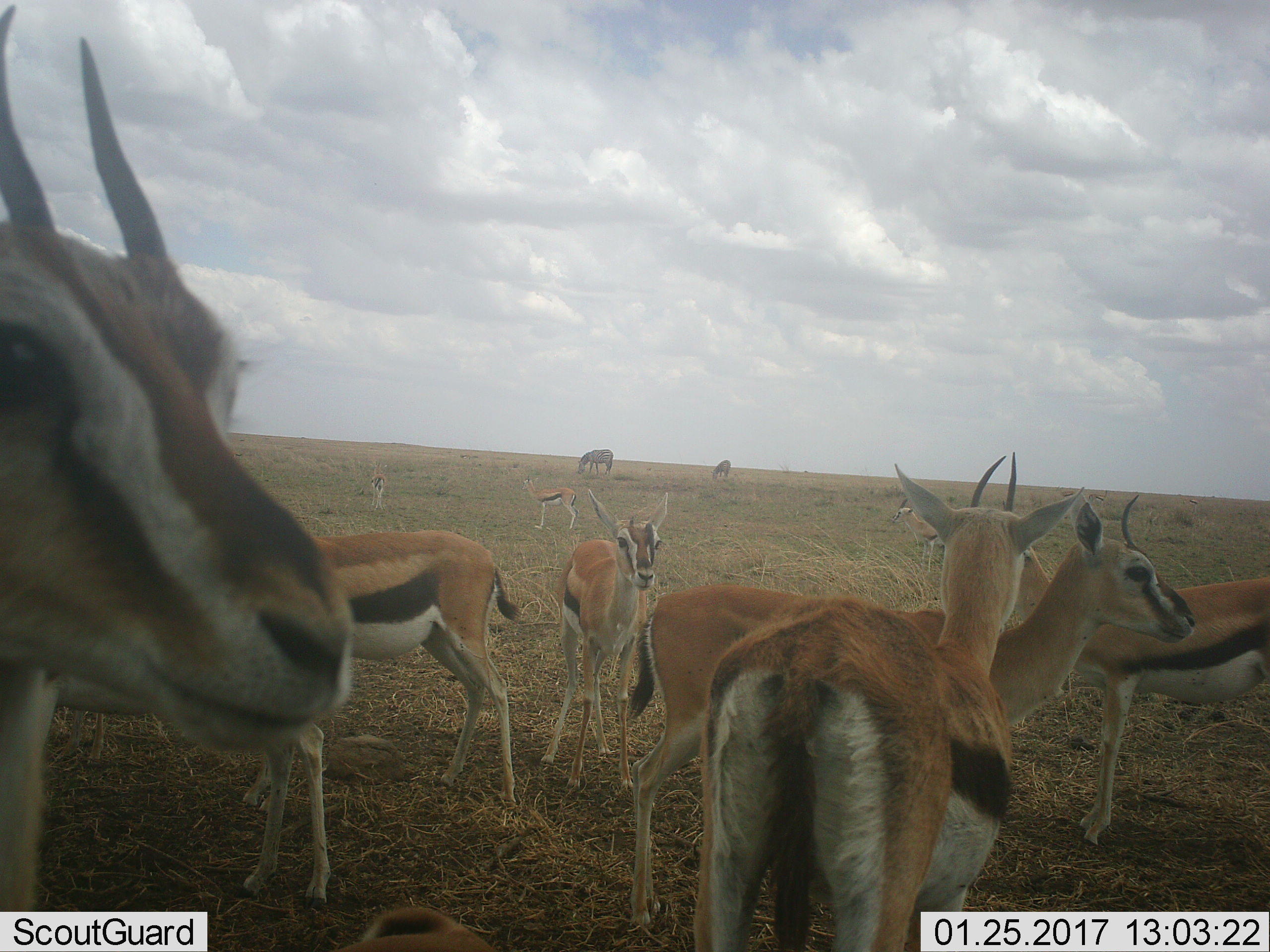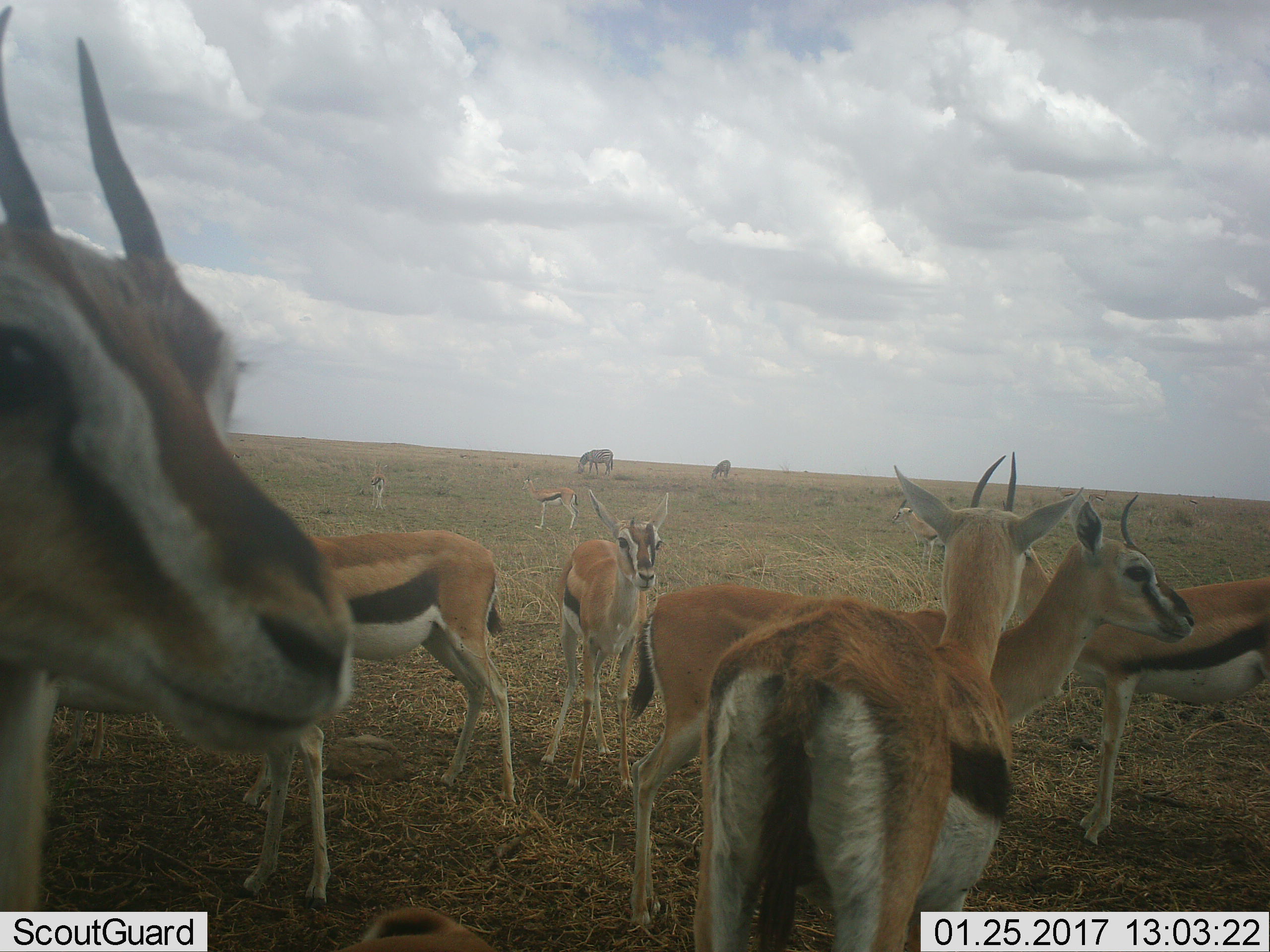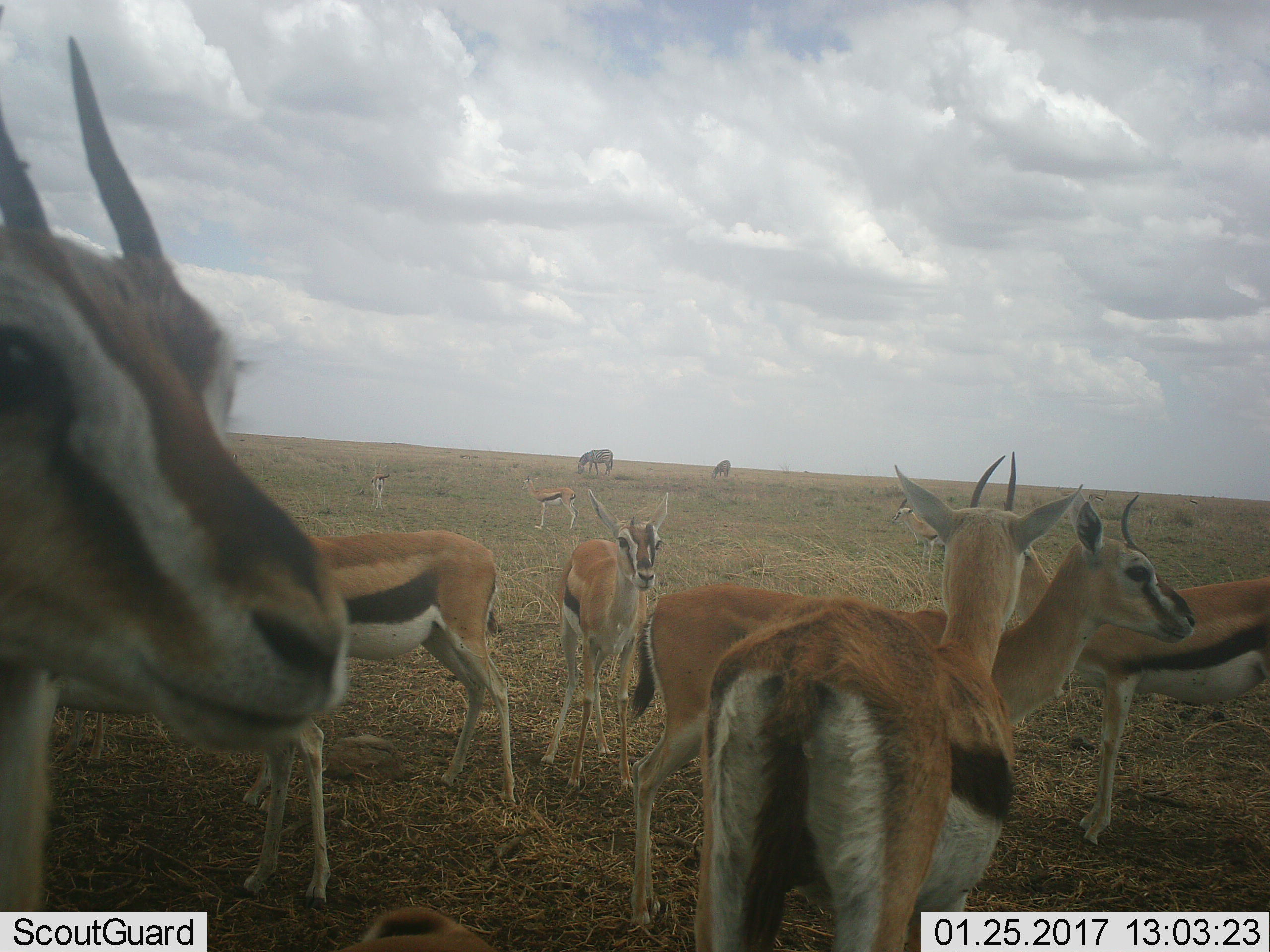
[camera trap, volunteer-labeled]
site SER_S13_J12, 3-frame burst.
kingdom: Animalia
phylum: Chordata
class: Mammalia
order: Artiodactyla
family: Bovidae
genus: Eudorcas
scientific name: Eudorcas thomsonii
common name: thomson's gazelle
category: gazellethomsons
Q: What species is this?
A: Gazellethomsons (thomson's gazelle) (Eudorcas thomsonii).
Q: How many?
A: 9.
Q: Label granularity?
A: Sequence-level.